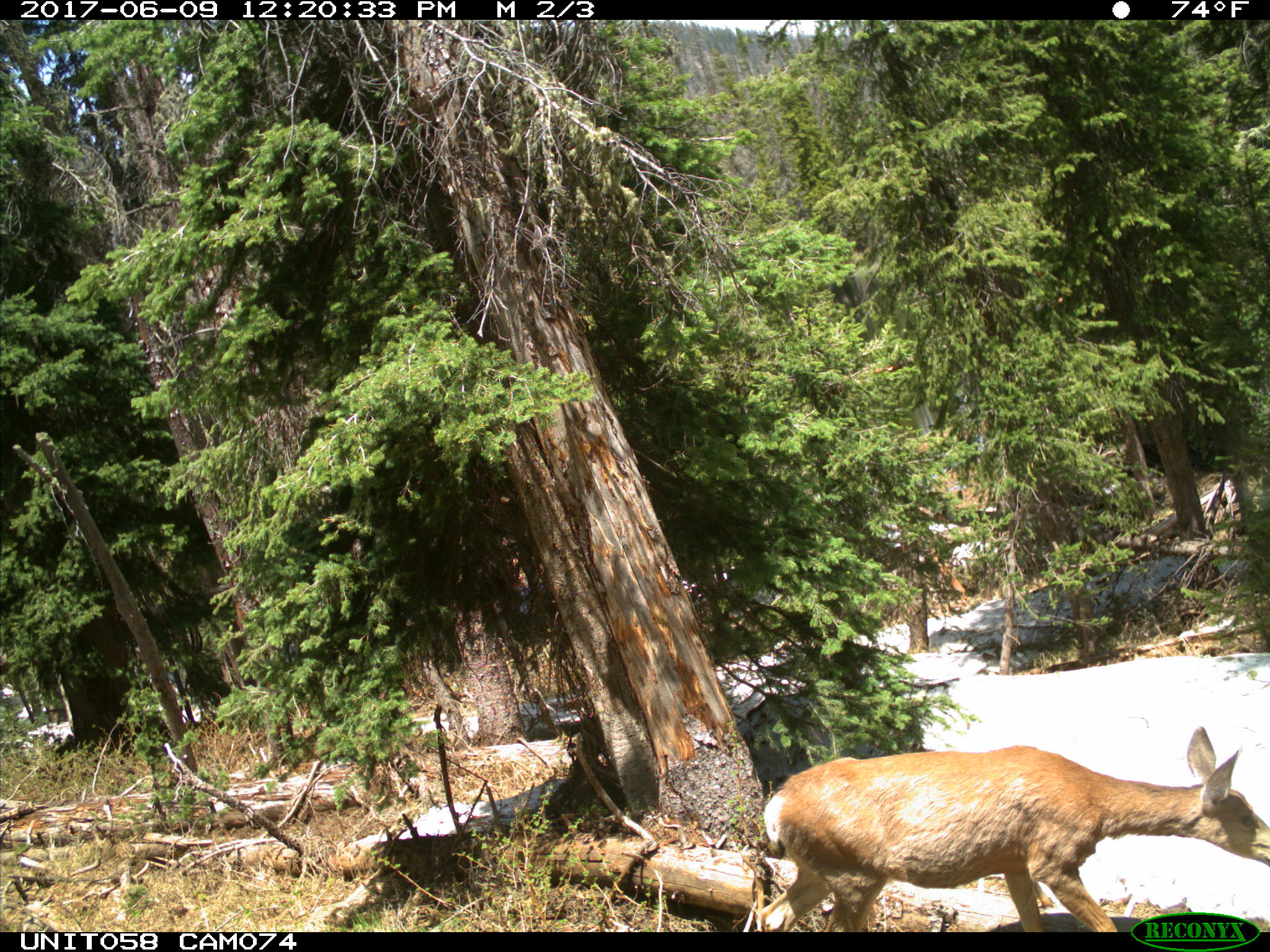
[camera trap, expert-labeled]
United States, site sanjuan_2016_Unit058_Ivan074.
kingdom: Animalia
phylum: Chordata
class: Mammalia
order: Artiodactyla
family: Cervidae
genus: Odocoileus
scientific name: Odocoileus hemionus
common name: mule deer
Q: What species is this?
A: Odocoileus hemionus (mule deer).